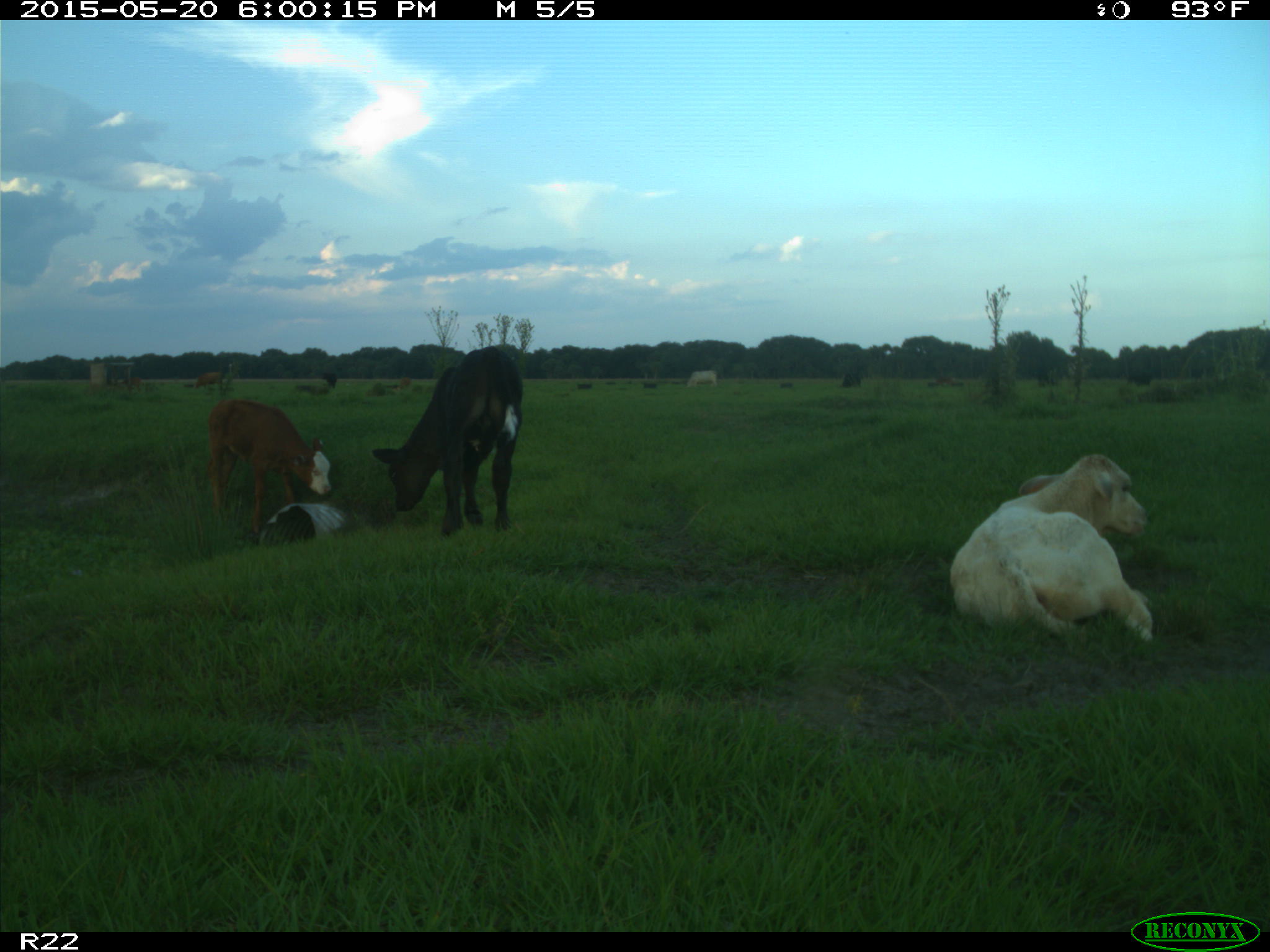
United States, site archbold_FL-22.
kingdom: Animalia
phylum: Chordata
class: Mammalia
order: Artiodactyla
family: Bovidae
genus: Bos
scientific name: Bos taurus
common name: domestic cow